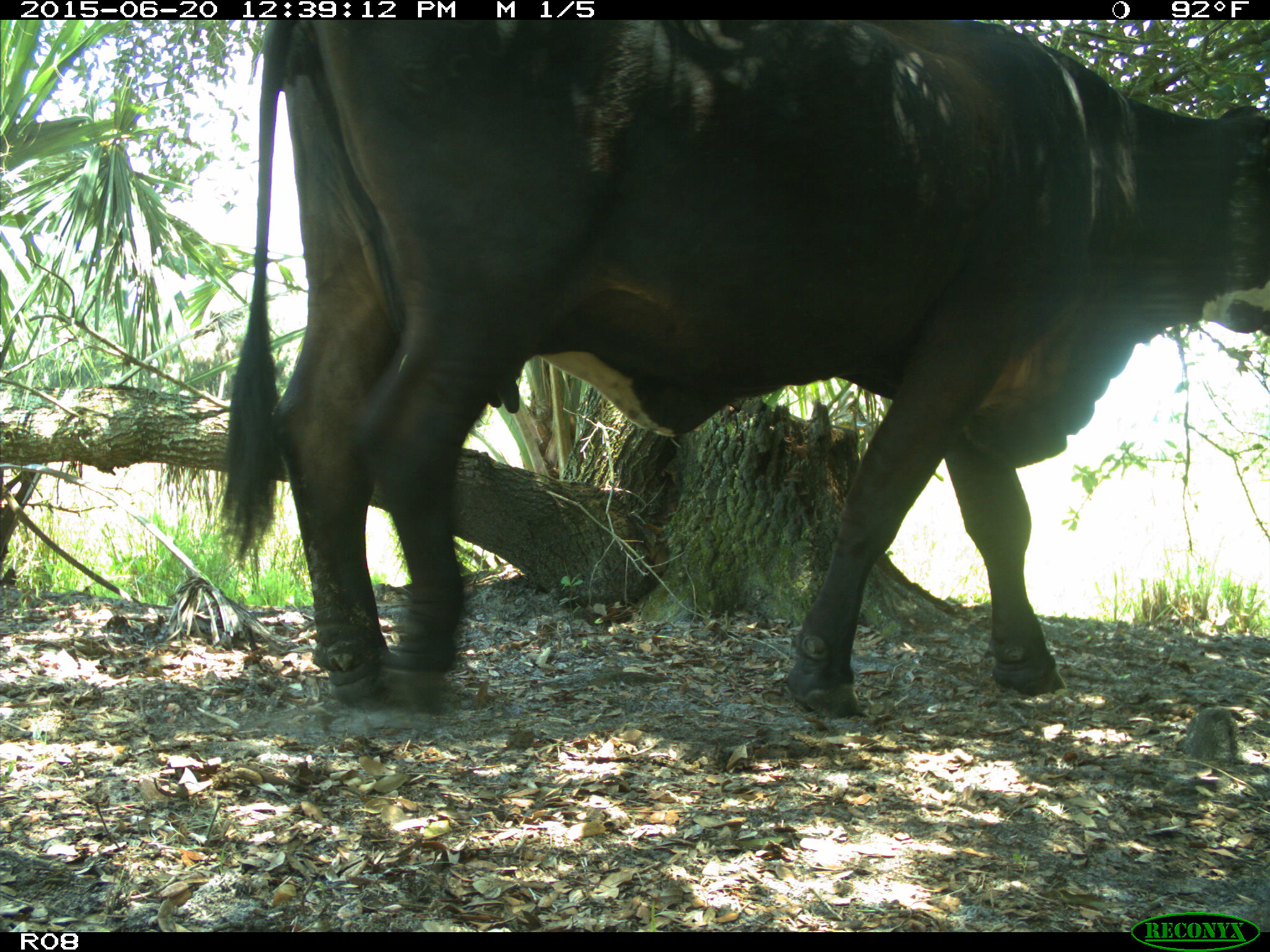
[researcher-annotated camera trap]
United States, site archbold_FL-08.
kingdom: Animalia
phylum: Chordata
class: Mammalia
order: Artiodactyla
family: Bovidae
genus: Bos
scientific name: Bos taurus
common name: domestic cow